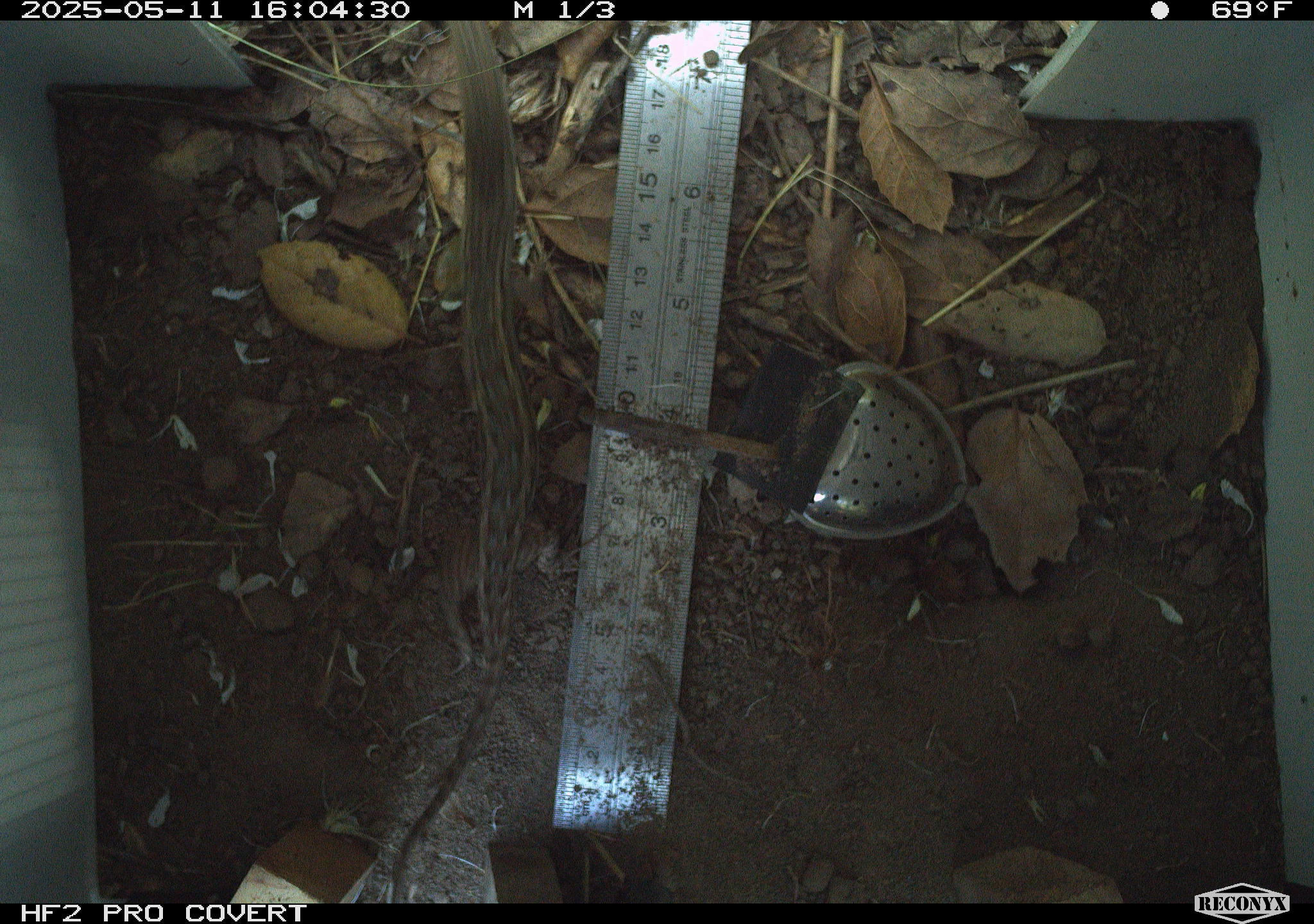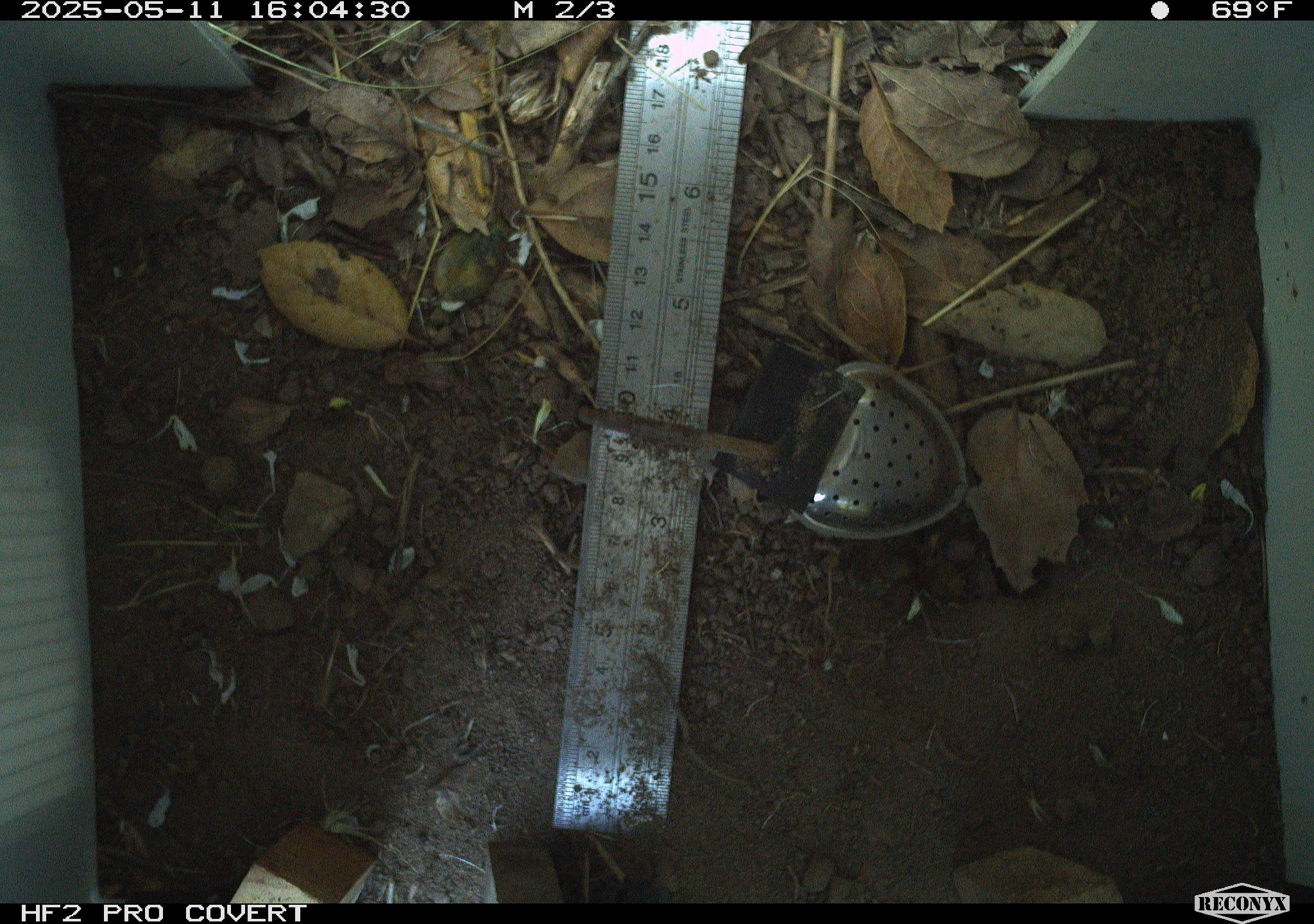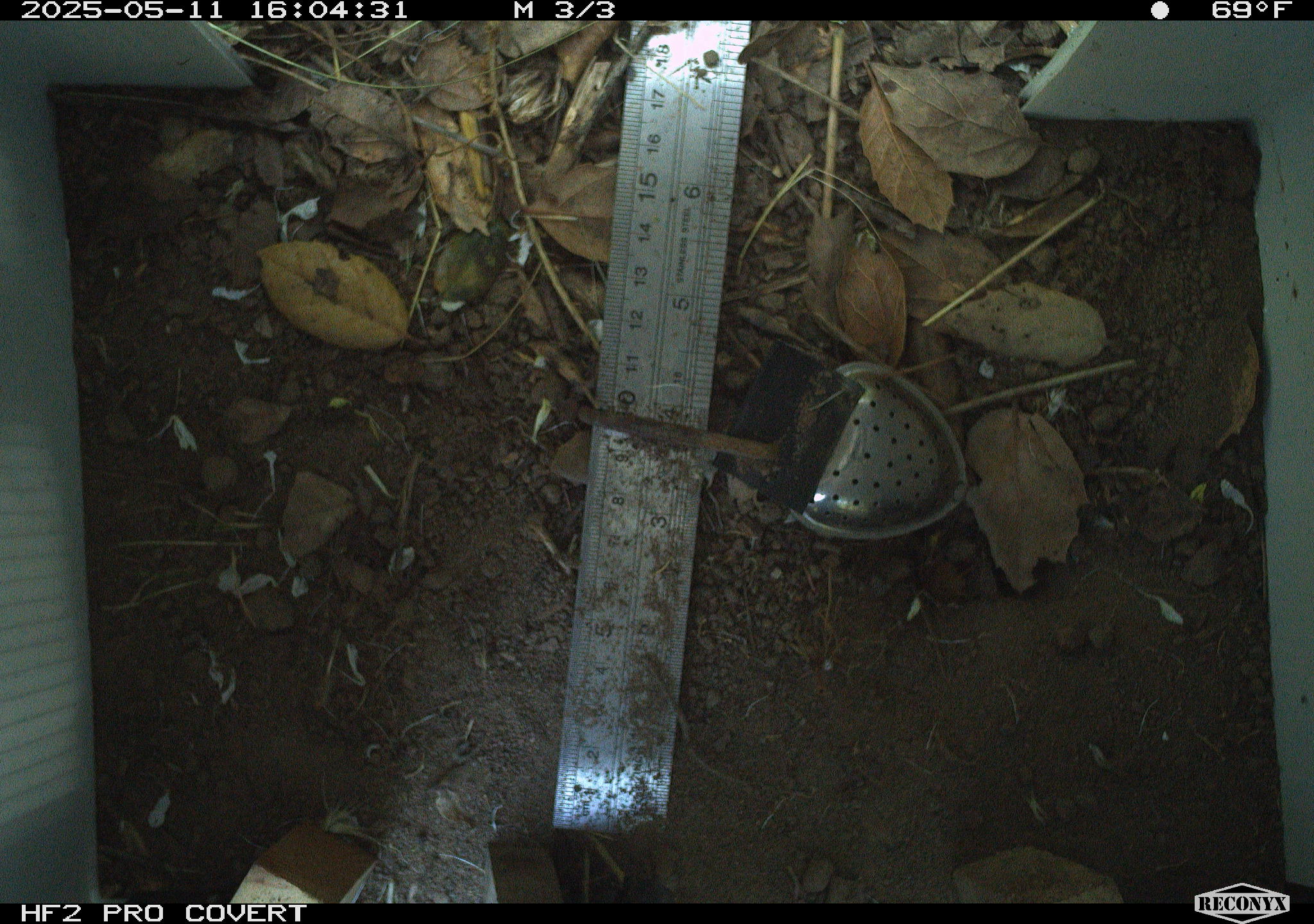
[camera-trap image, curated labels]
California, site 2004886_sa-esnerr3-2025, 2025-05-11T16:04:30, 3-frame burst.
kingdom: Animalia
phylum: Chordata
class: Reptilia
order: Squamata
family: Phrynosomatidae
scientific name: Phrynosomatidae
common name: north american spiny lizards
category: sceloporus/uta species